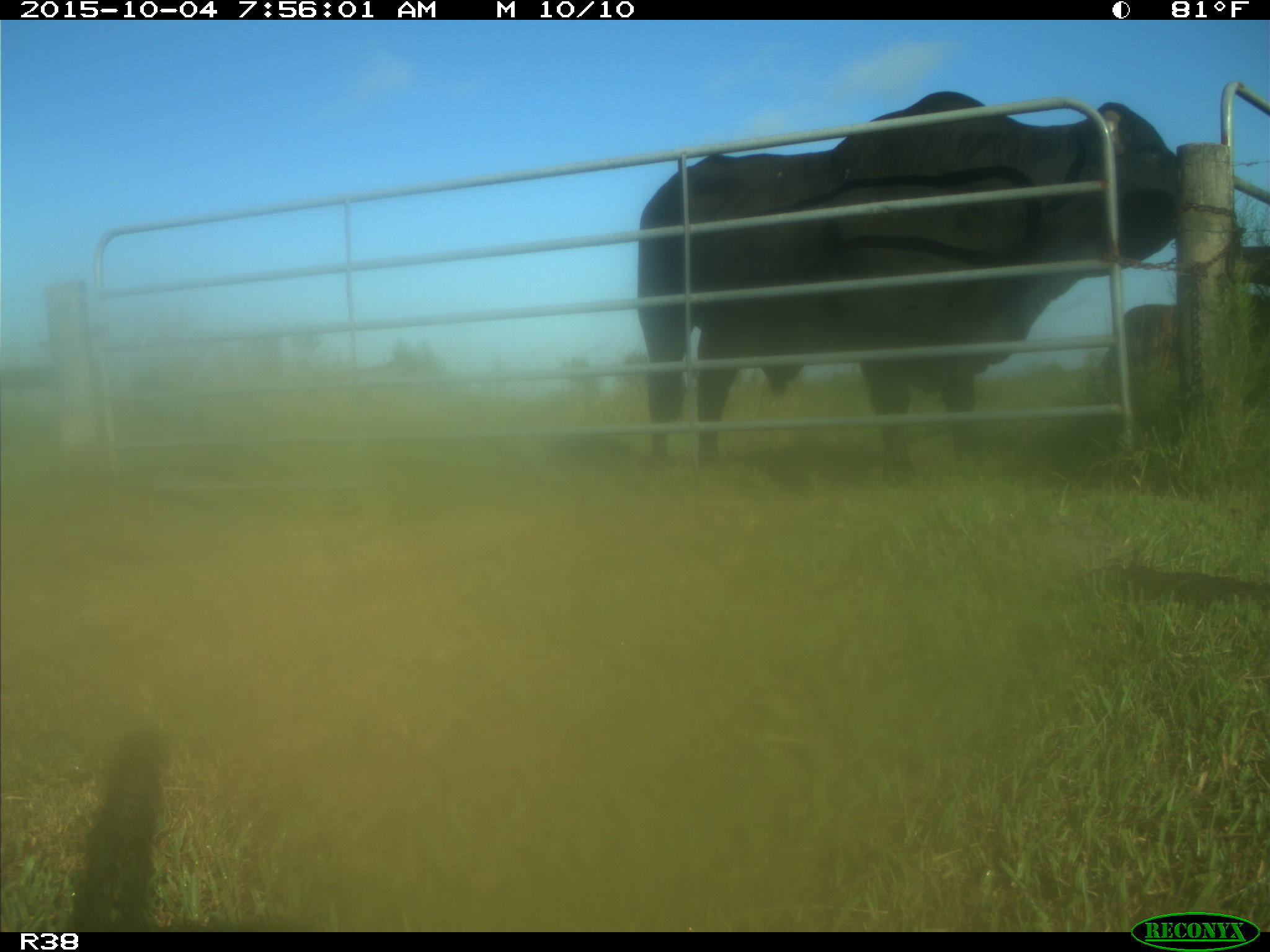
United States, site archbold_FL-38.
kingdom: Animalia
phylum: Chordata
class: Mammalia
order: Artiodactyla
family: Bovidae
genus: Bos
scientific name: Bos taurus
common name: domestic cow